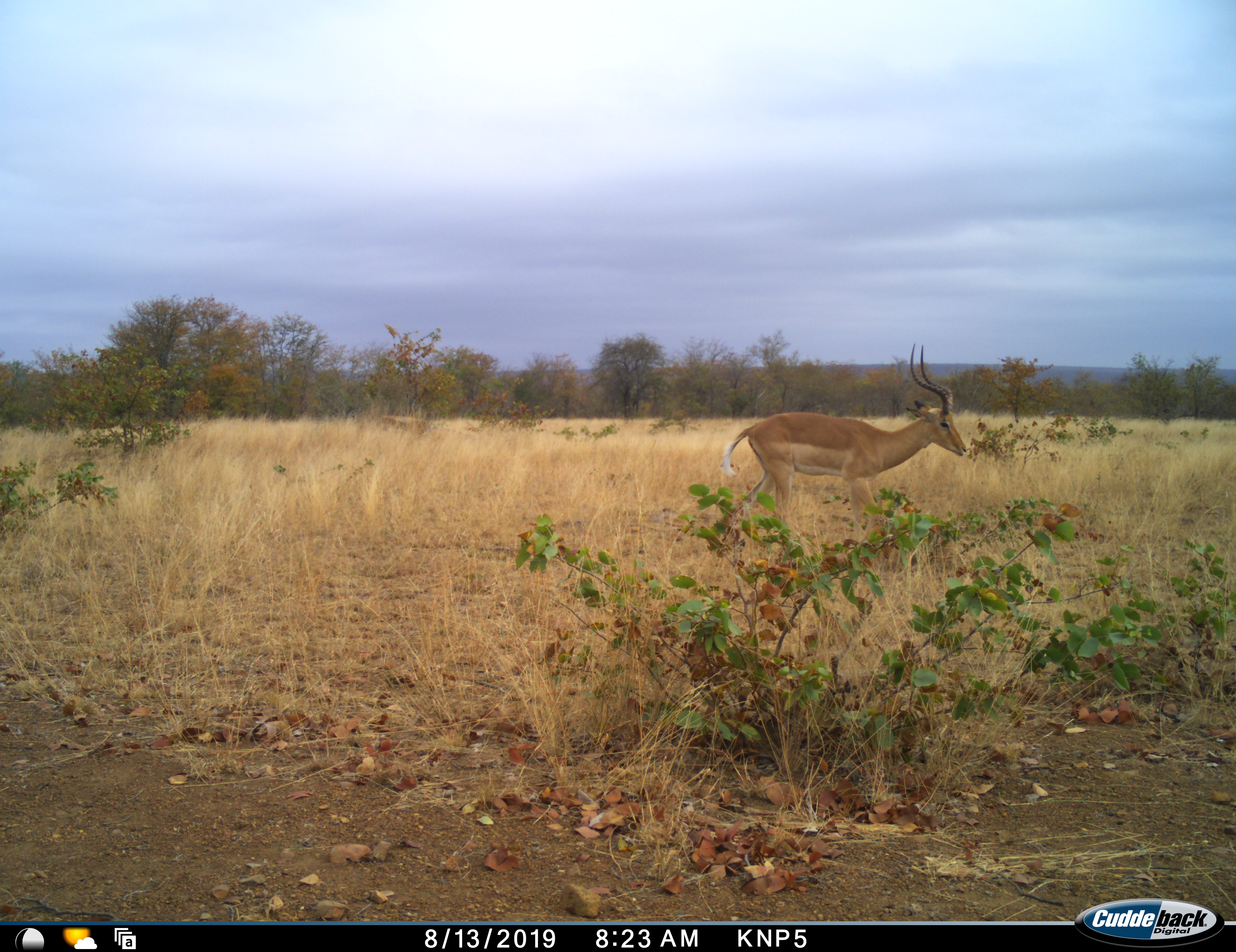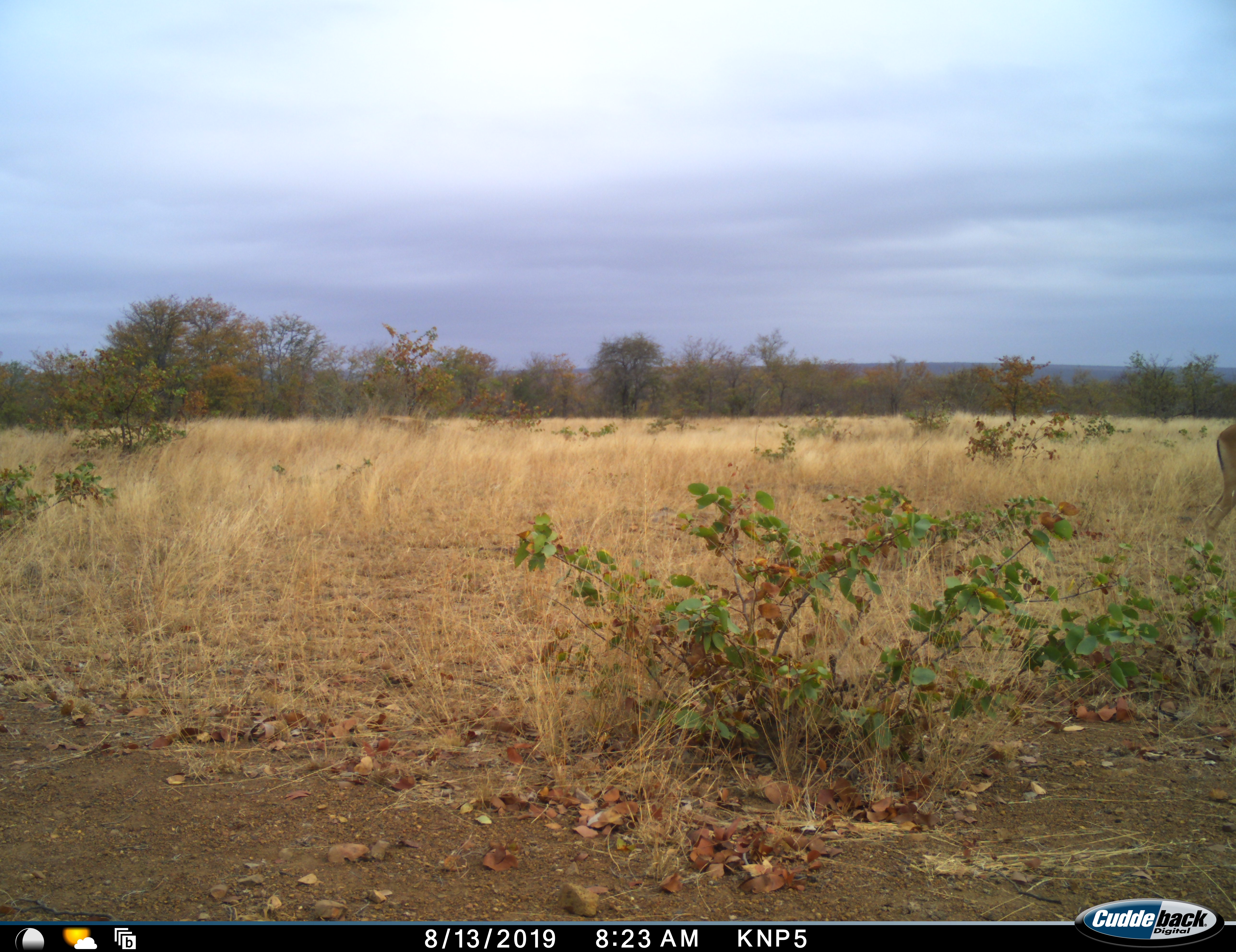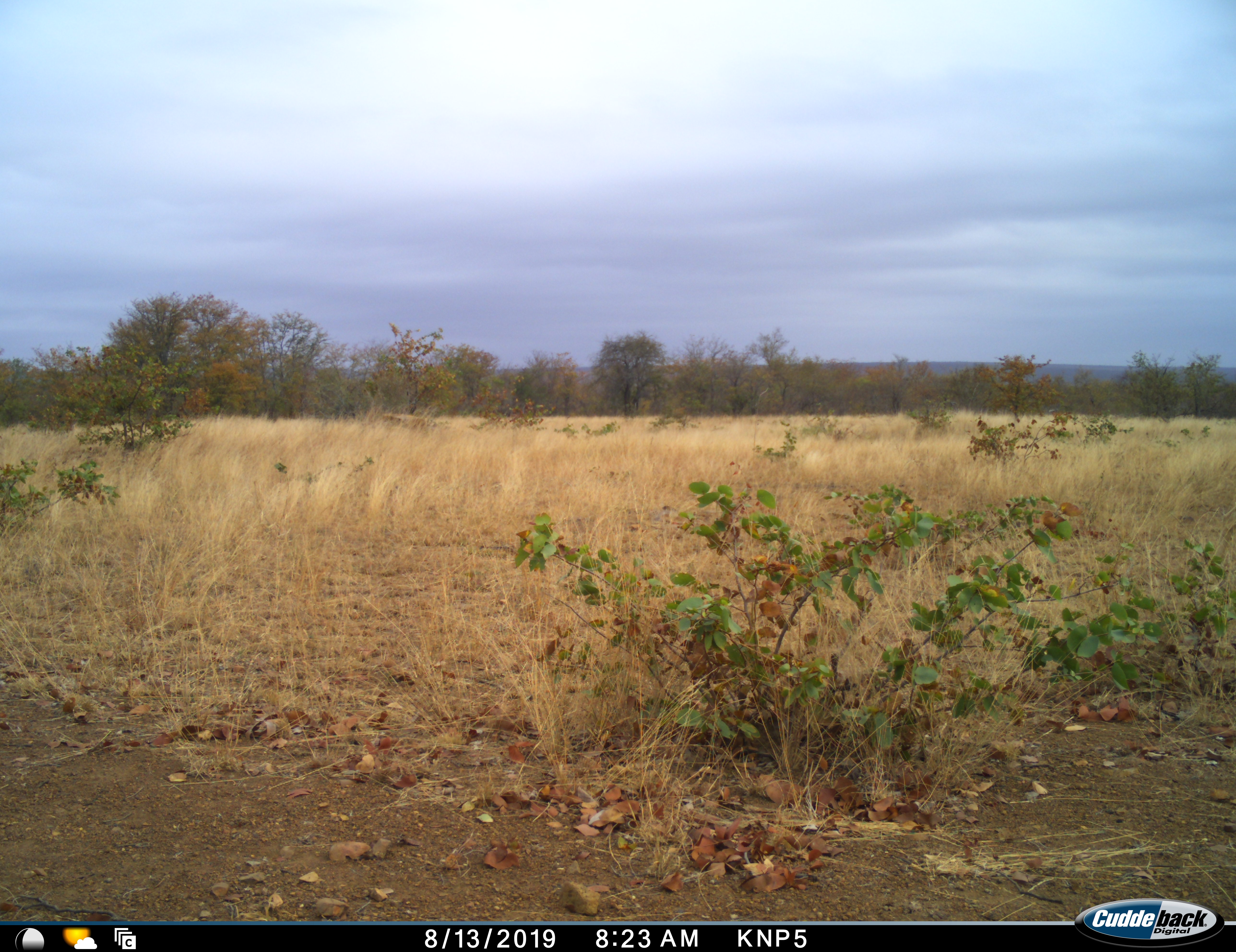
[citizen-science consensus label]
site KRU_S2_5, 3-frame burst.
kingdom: Animalia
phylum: Chordata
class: Mammalia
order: Artiodactyla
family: Bovidae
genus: Aepyceros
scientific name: Aepyceros melampus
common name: impala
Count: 1.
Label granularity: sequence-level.